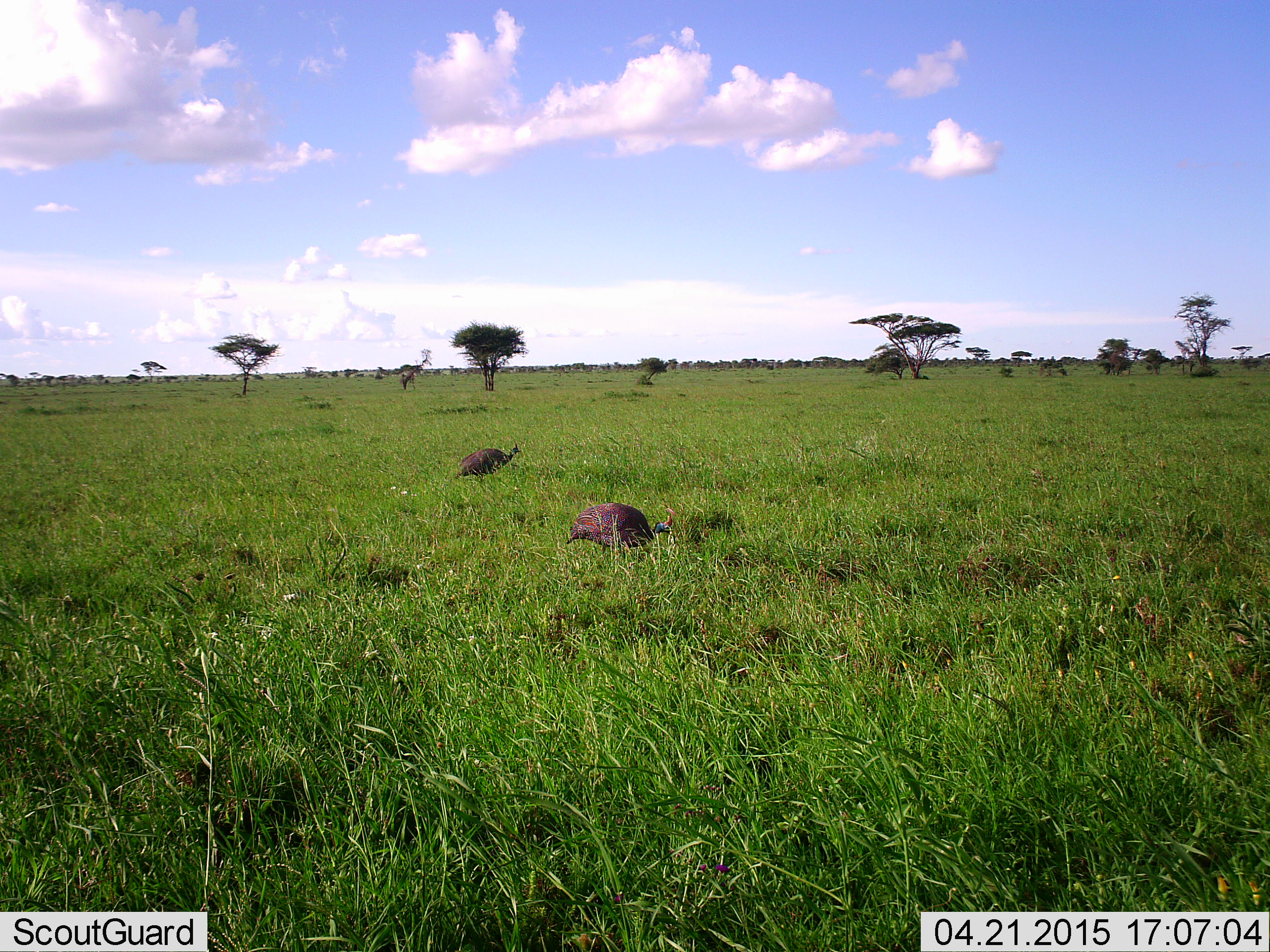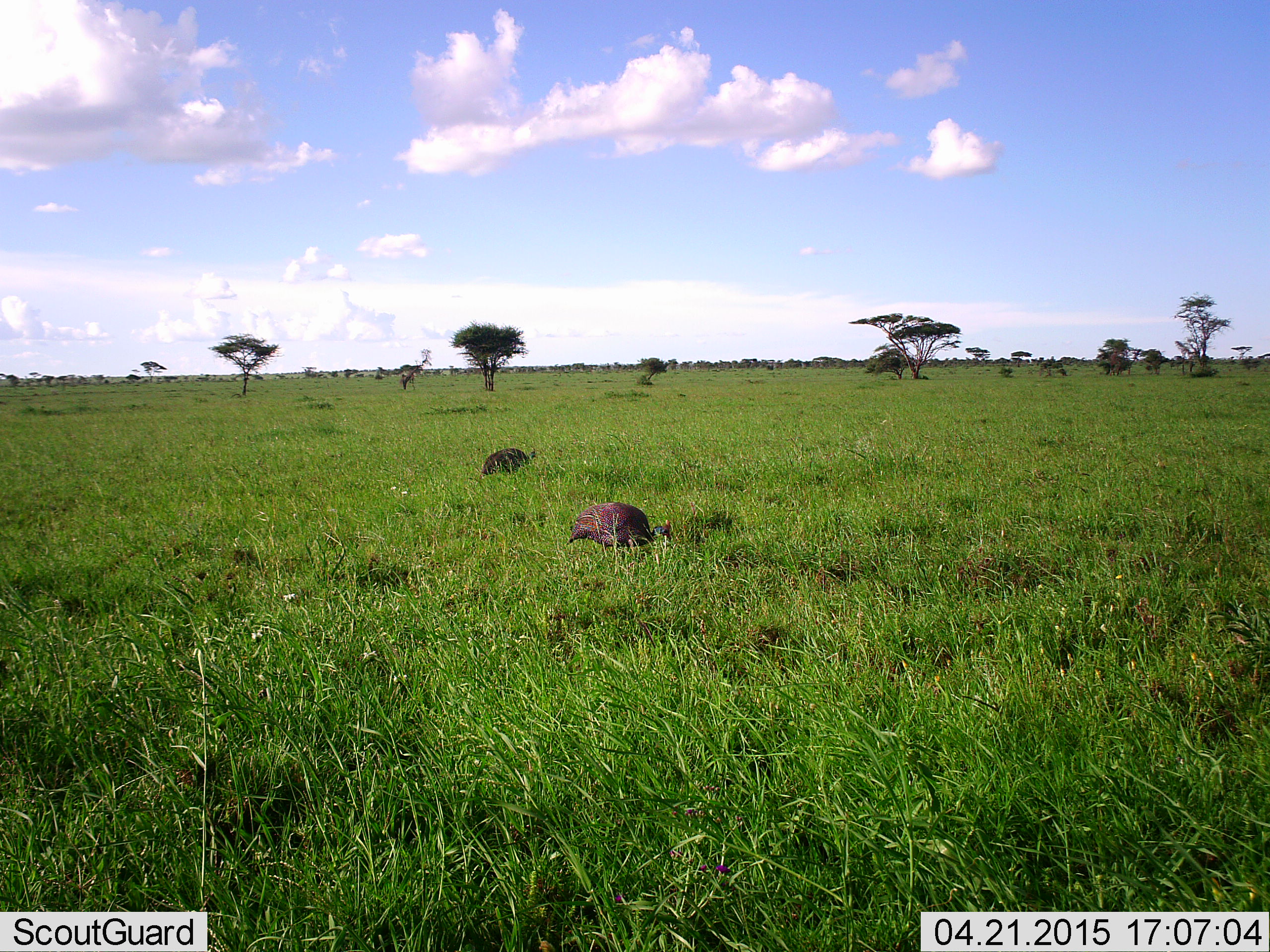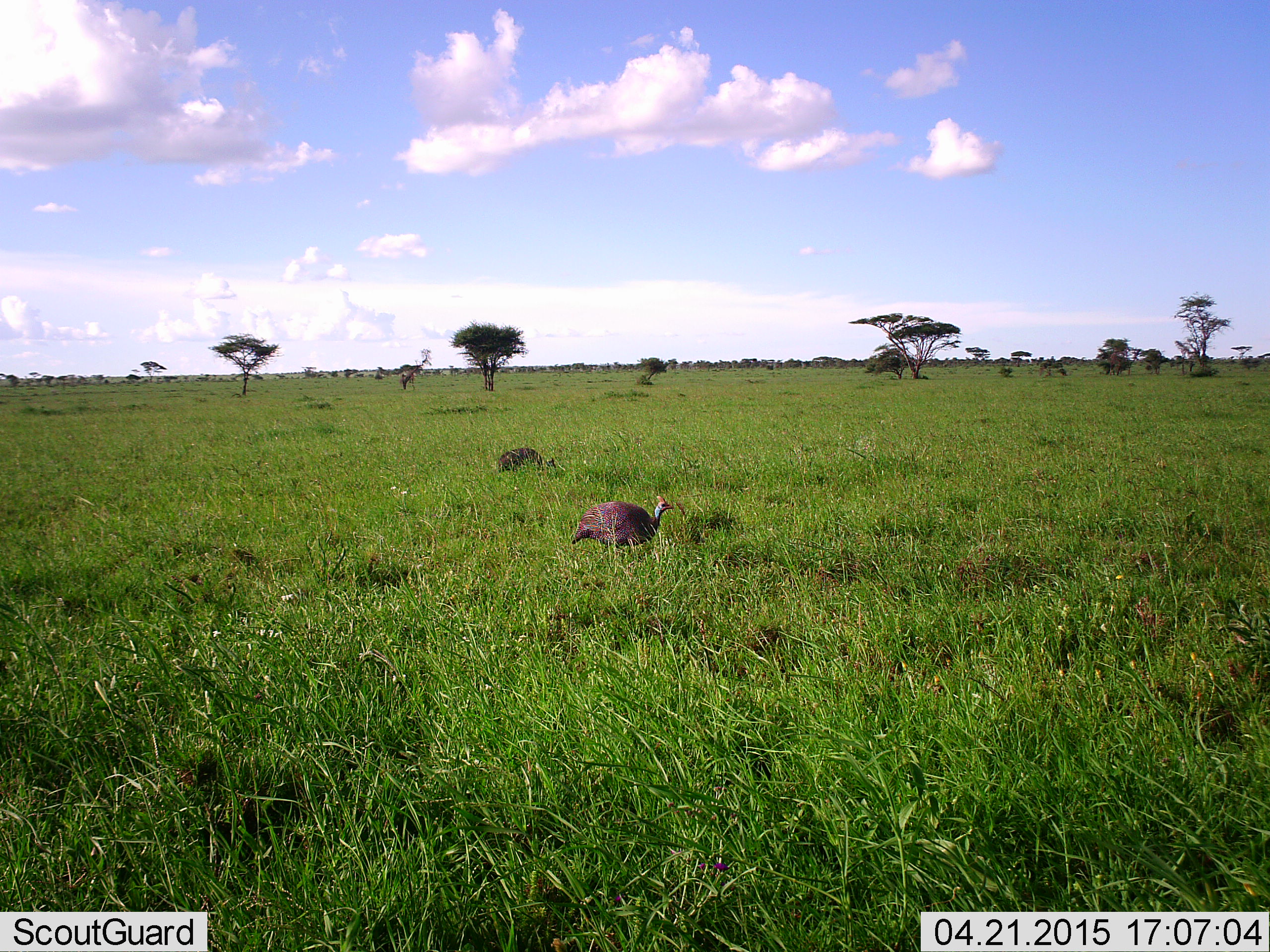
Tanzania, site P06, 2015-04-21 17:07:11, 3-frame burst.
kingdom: Animalia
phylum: Chordata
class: Aves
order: Galliformes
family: Numididae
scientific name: Numididae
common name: guinea fowl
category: guineafowl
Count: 2.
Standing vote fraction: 10%.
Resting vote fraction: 0%.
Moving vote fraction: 40%.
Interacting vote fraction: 0%.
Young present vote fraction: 0%.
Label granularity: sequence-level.